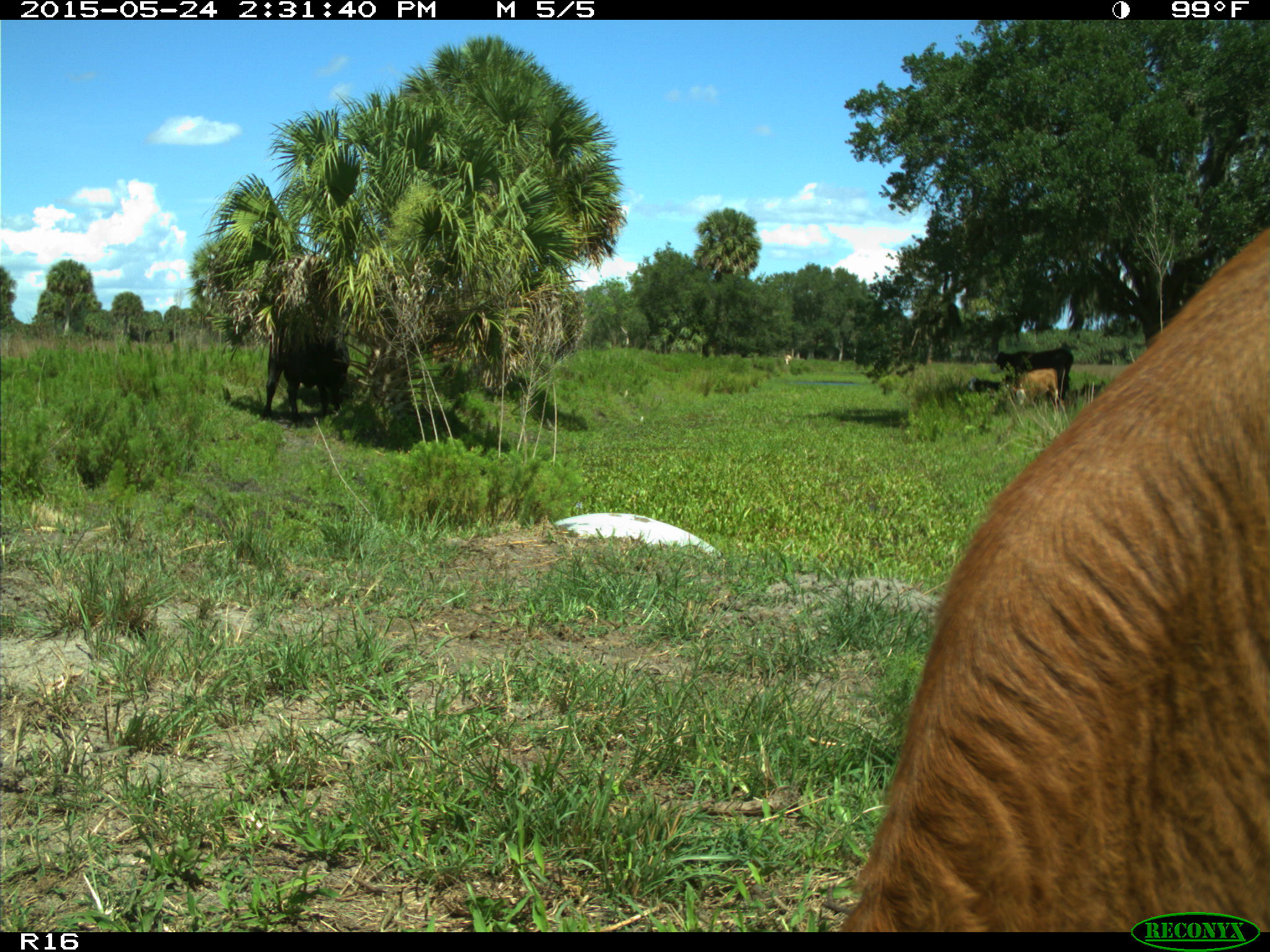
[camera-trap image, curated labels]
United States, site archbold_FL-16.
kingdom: Animalia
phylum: Chordata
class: Mammalia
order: Artiodactyla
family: Bovidae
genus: Bos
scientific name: Bos taurus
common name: domestic cow